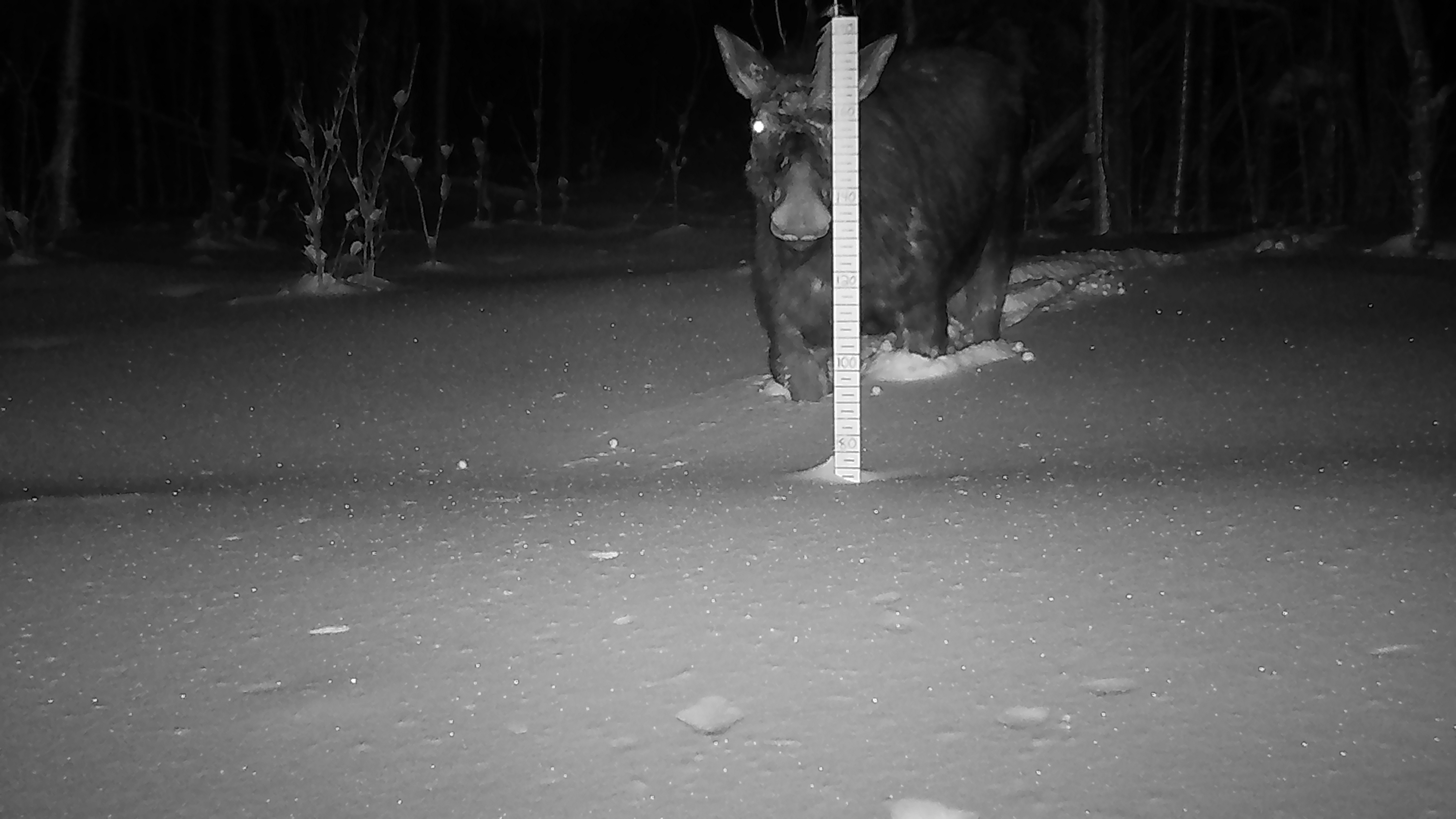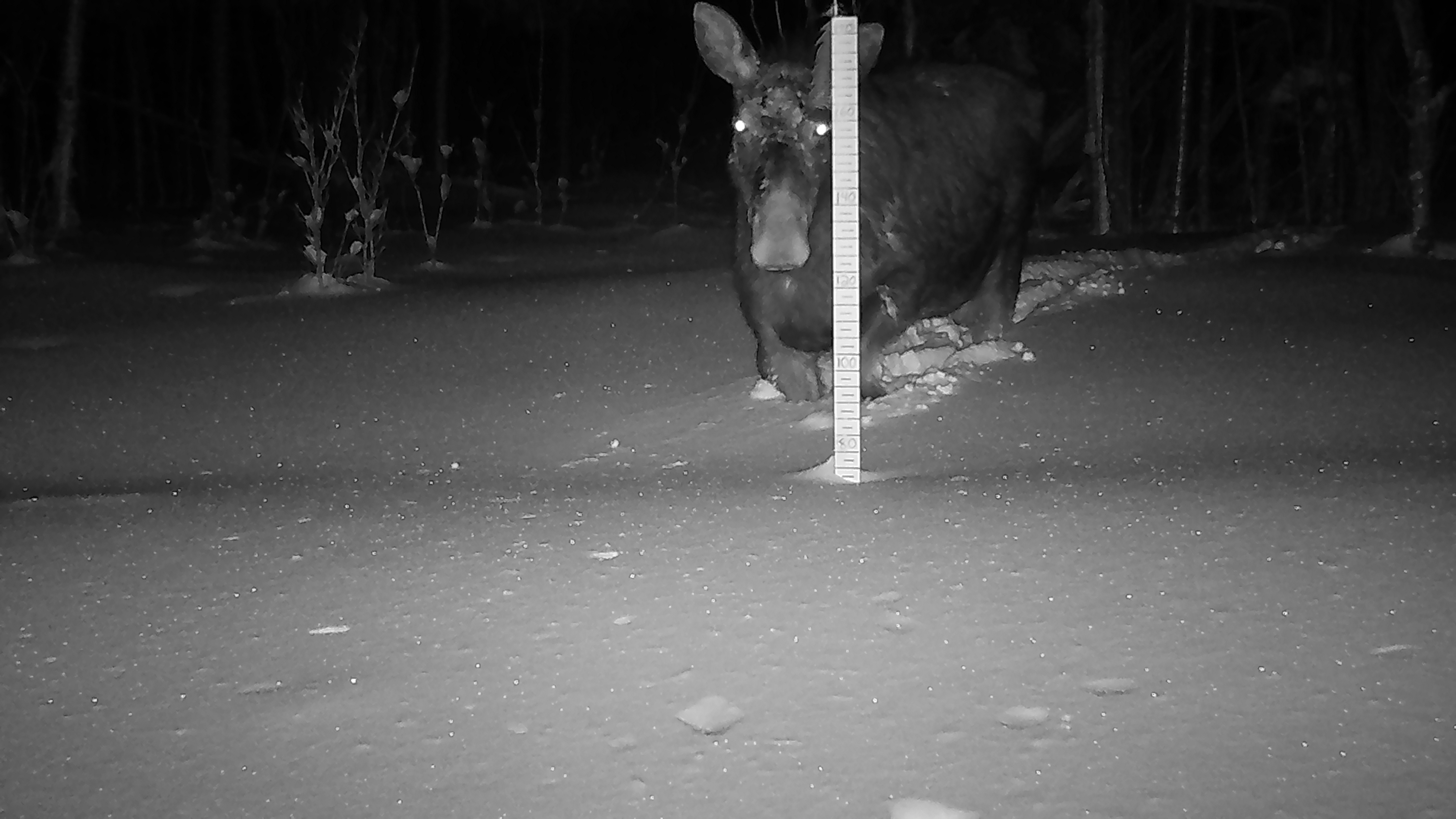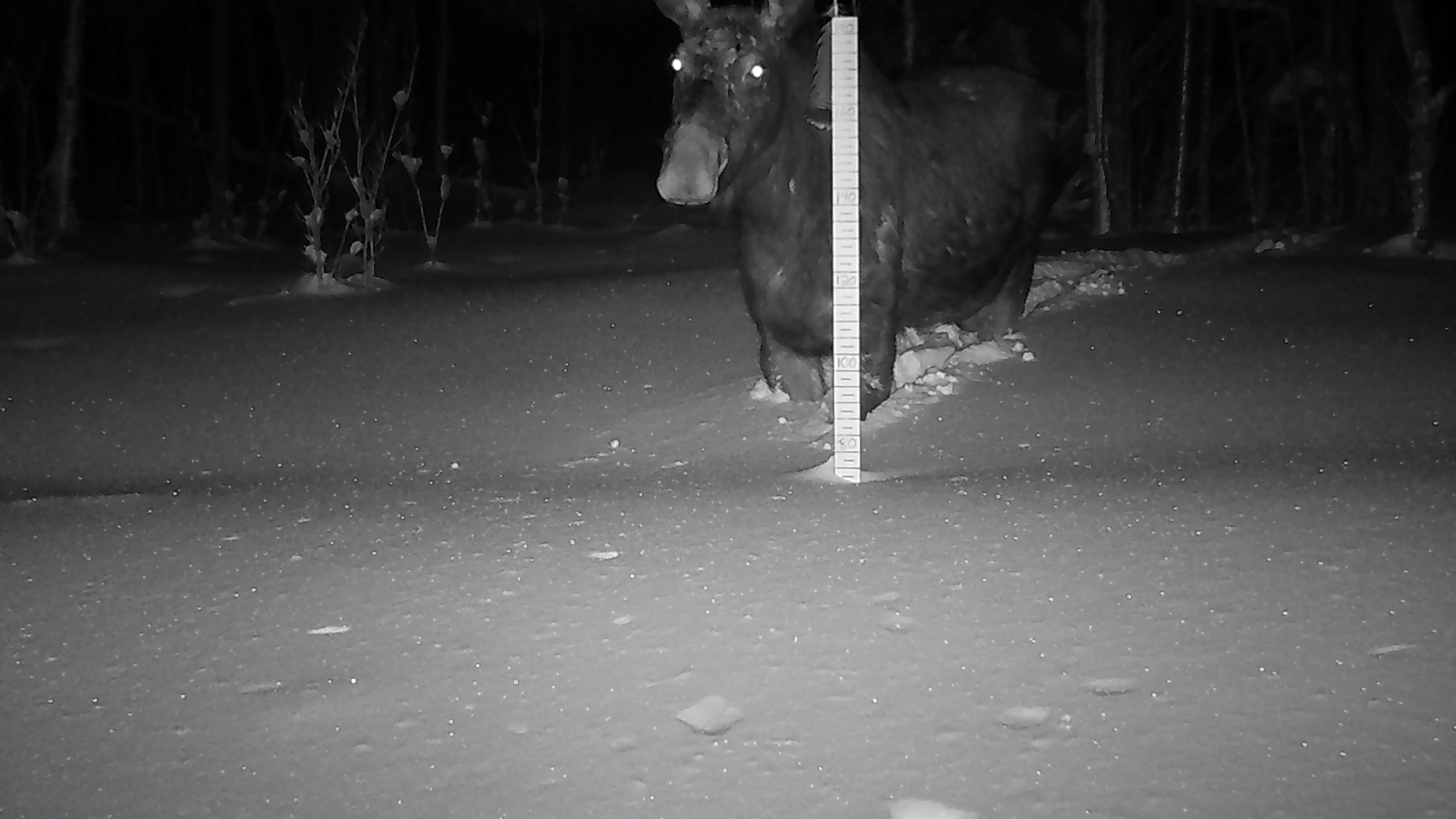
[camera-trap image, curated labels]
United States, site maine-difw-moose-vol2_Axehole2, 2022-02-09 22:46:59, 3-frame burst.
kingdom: Animalia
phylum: Chordata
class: Mammalia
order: Artiodactyla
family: Cervidae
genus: Alces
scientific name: Alces alces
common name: moose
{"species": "moose (Alces alces)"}